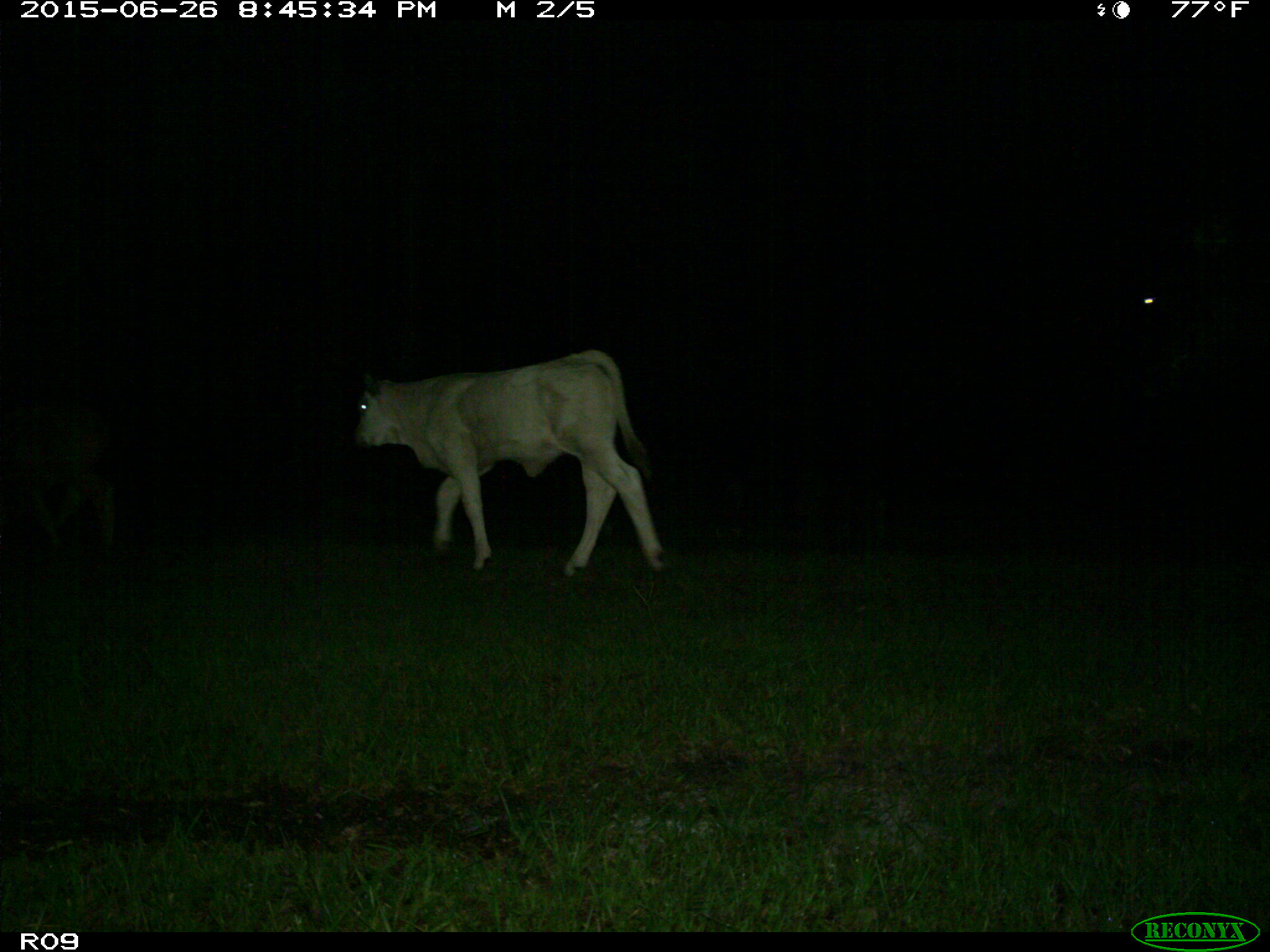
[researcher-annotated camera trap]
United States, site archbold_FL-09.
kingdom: Animalia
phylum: Chordata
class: Mammalia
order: Artiodactyla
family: Bovidae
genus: Bos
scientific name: Bos taurus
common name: domestic cow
Bos taurus (domestic cow).